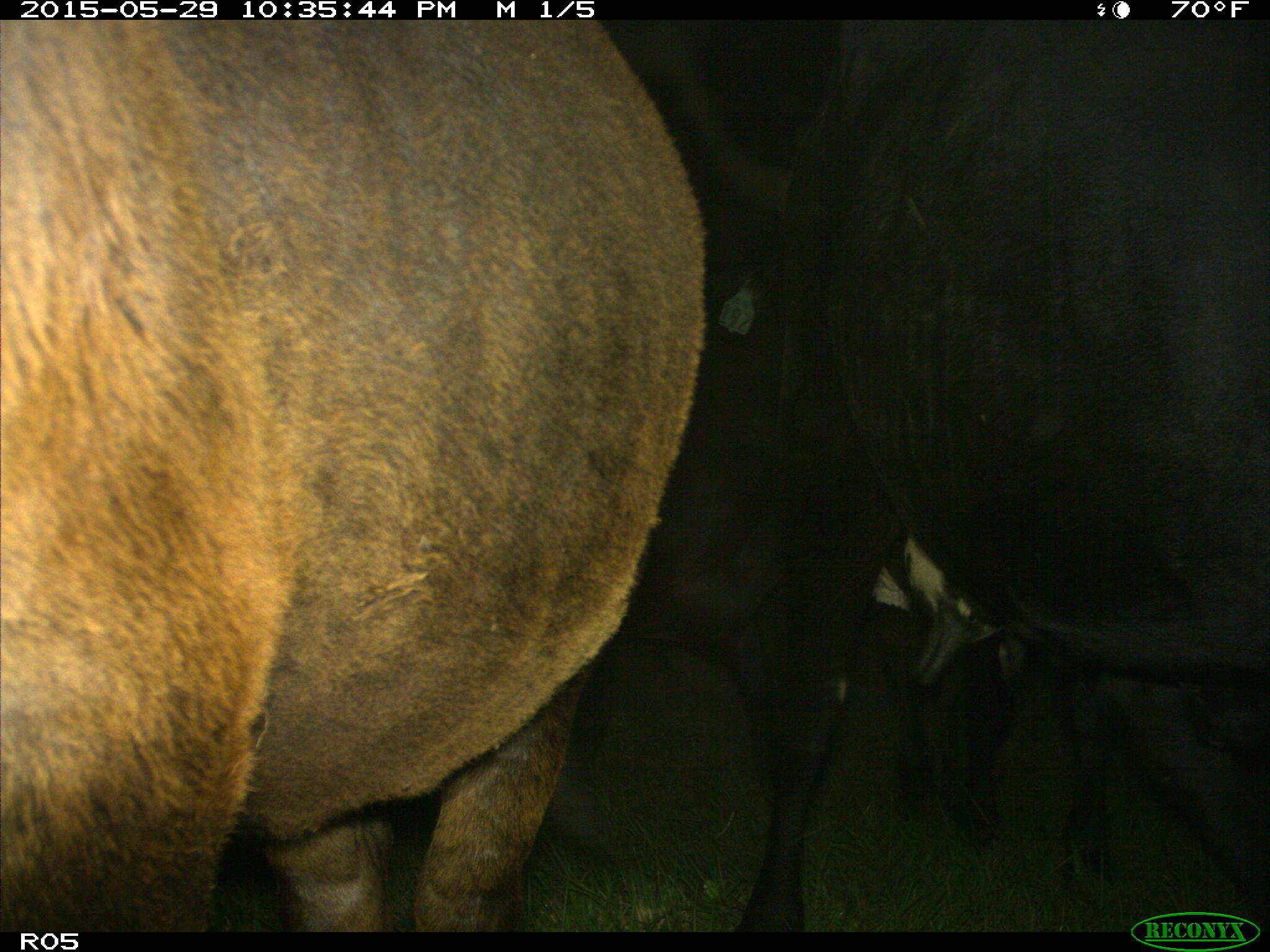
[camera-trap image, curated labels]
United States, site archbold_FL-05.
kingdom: Animalia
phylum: Chordata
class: Mammalia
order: Artiodactyla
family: Bovidae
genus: Bos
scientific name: Bos taurus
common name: domestic cow